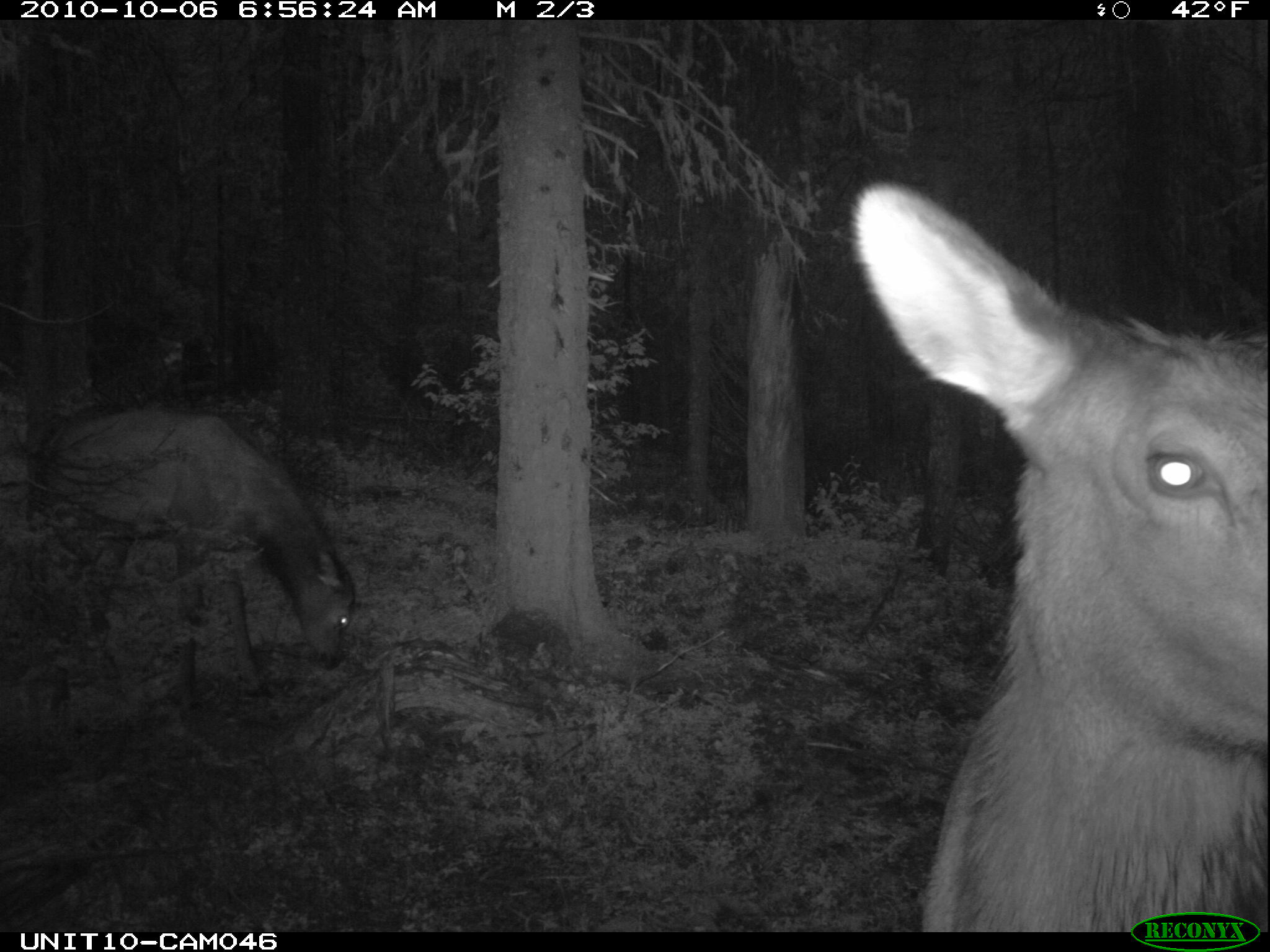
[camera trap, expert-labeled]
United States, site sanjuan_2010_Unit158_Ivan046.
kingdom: Animalia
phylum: Chordata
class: Mammalia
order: Artiodactyla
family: Cervidae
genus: Cervus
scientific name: Cervus elaphus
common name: red deer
Cervus elaphus (red deer).